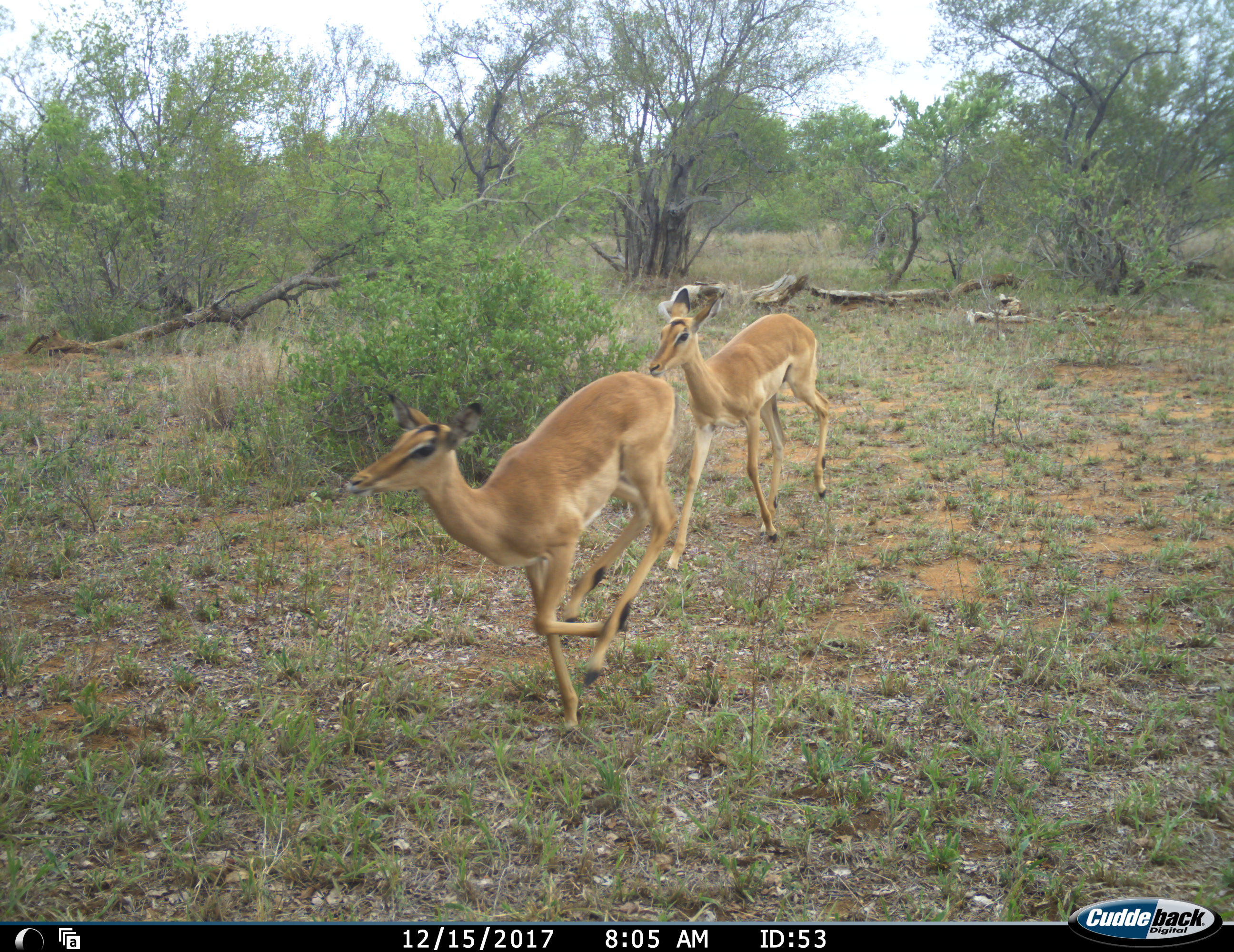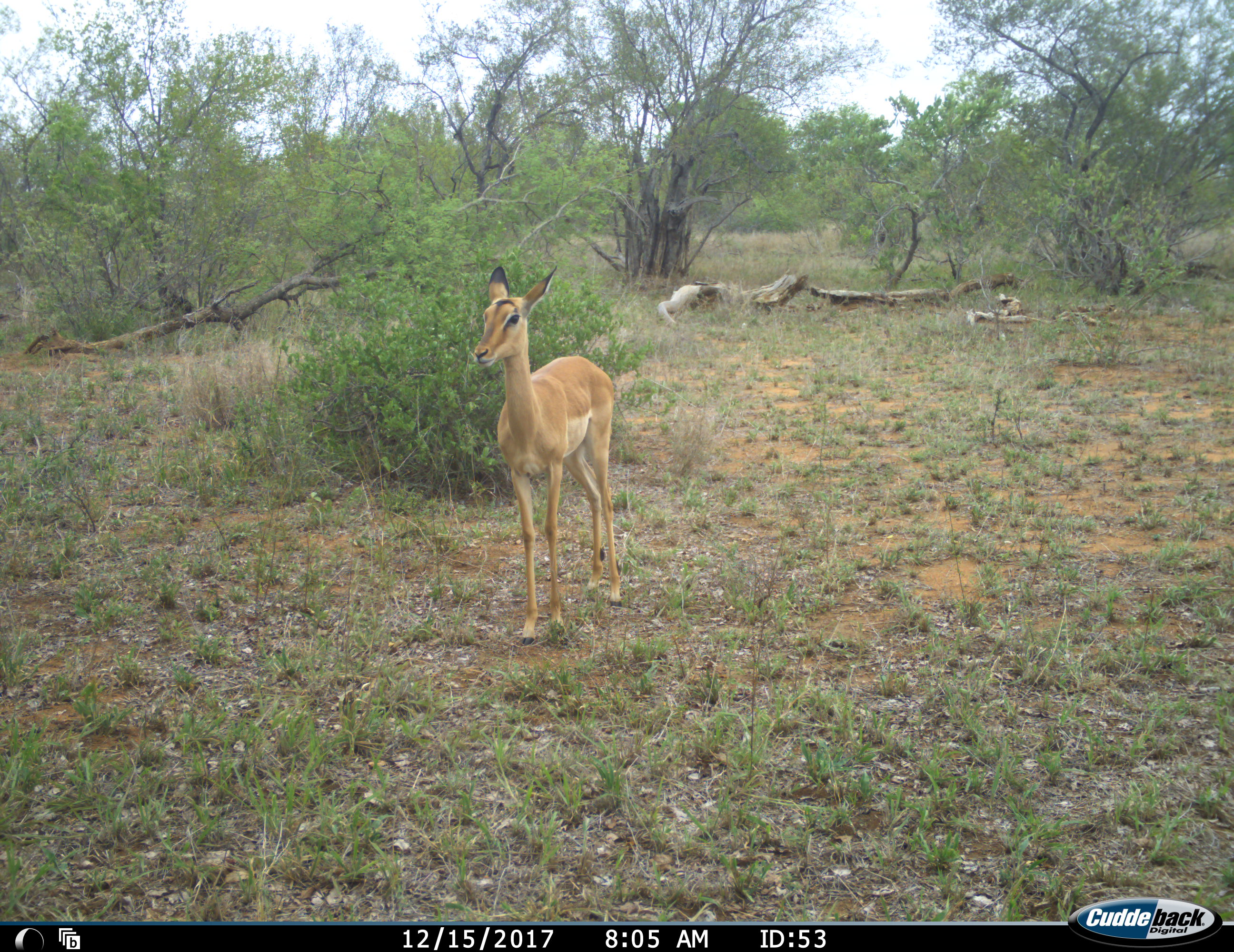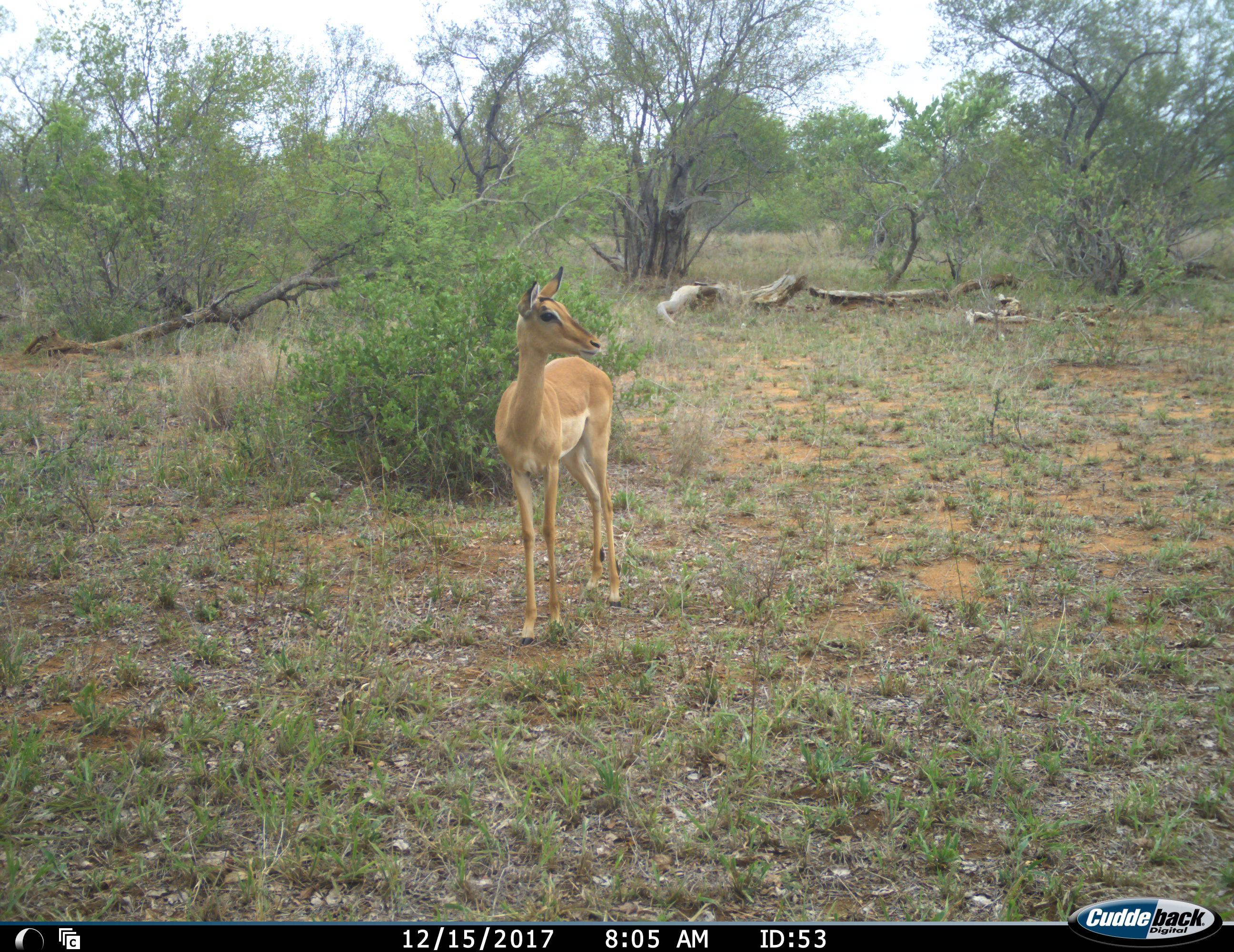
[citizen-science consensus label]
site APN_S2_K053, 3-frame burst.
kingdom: Animalia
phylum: Chordata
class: Mammalia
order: Artiodactyla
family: Bovidae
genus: Aepyceros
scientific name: Aepyceros melampus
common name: impala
Impala (Aepyceros melampus), count 2. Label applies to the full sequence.